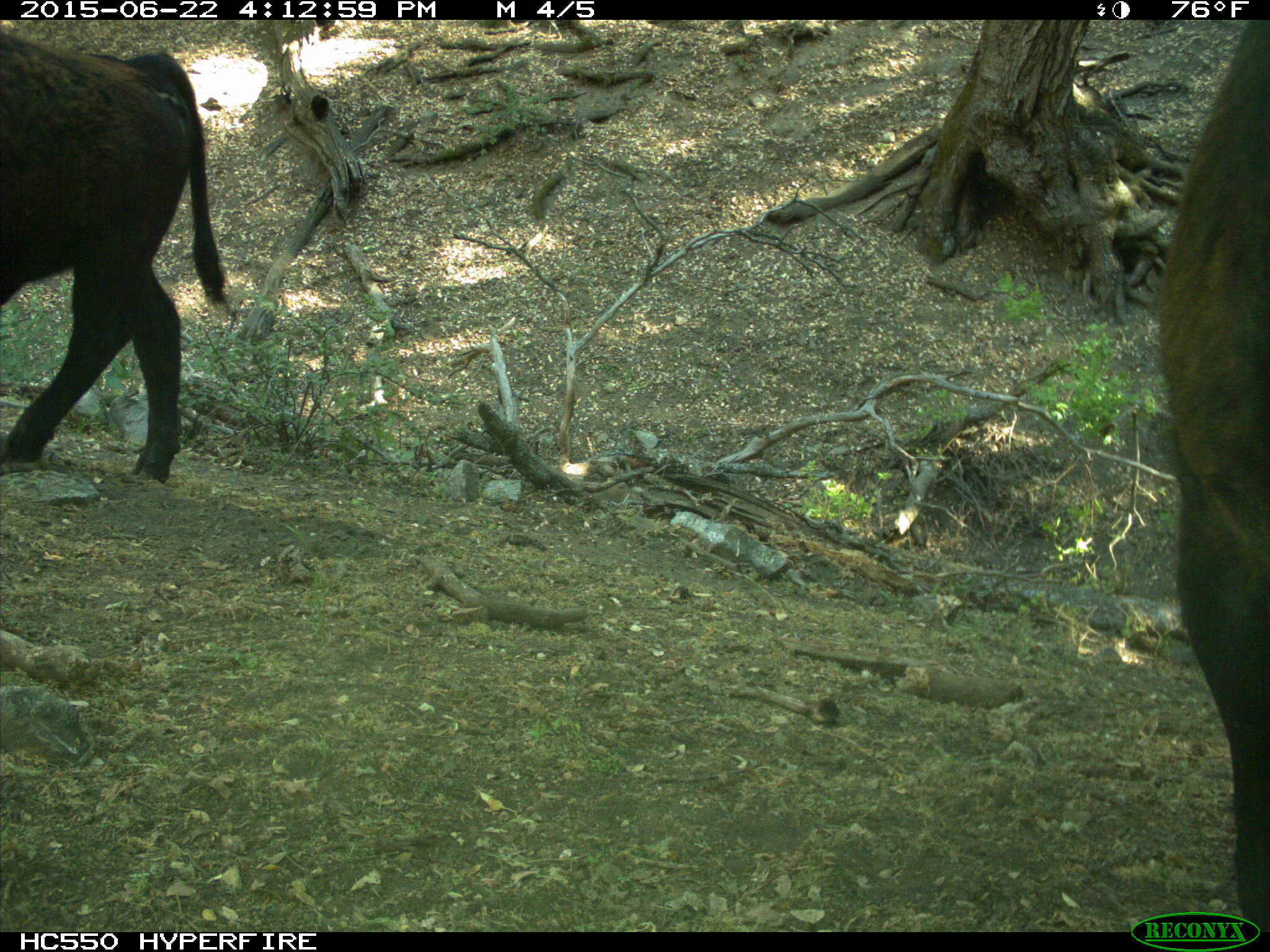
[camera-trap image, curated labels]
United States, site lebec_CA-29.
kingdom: Animalia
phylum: Chordata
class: Mammalia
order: Artiodactyla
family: Bovidae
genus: Bos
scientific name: Bos taurus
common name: domestic cow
Bos taurus (domestic cow).